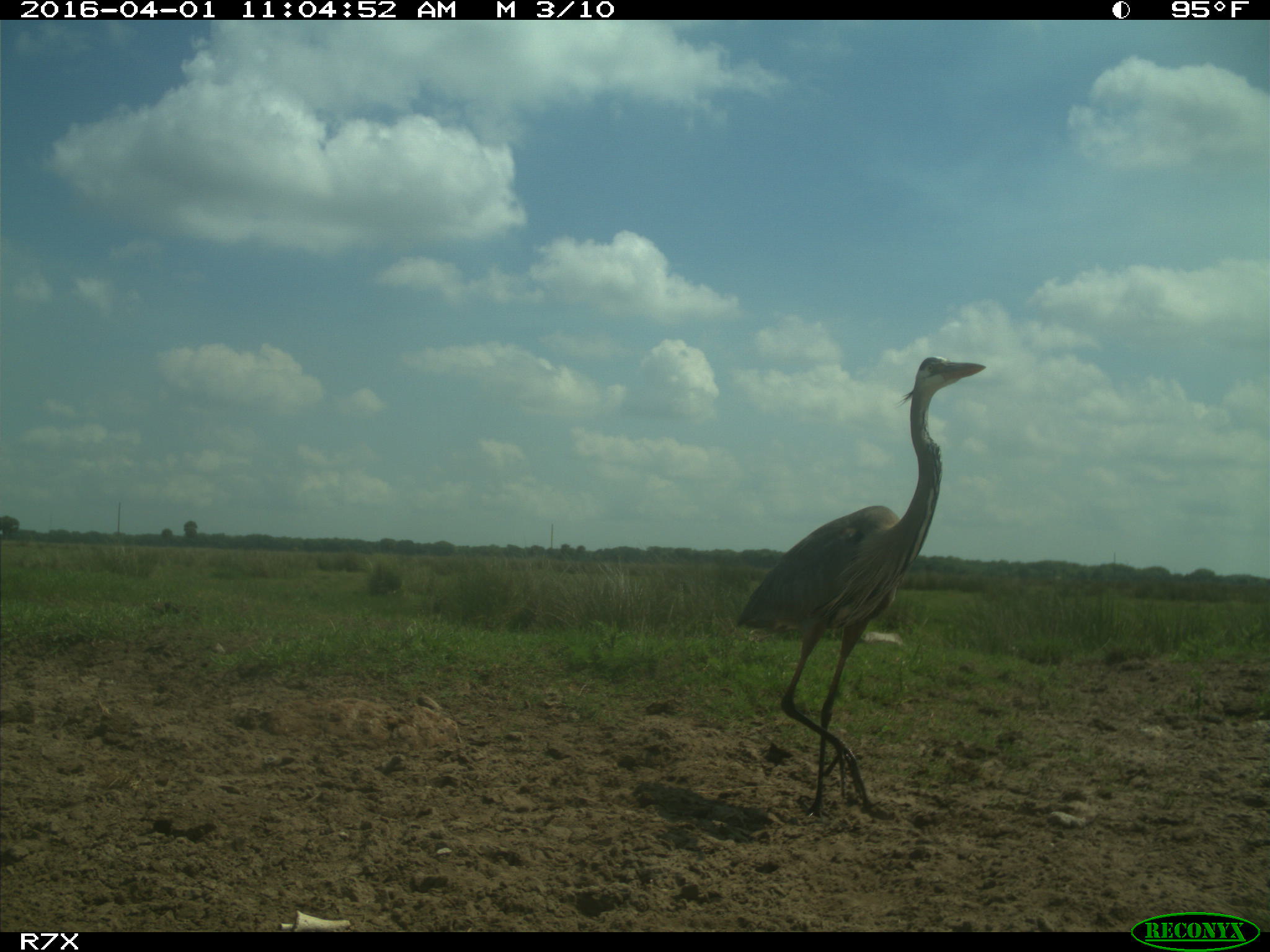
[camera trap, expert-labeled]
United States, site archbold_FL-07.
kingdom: Animalia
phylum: Chordata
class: Aves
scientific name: Aves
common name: birds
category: unidentified bird